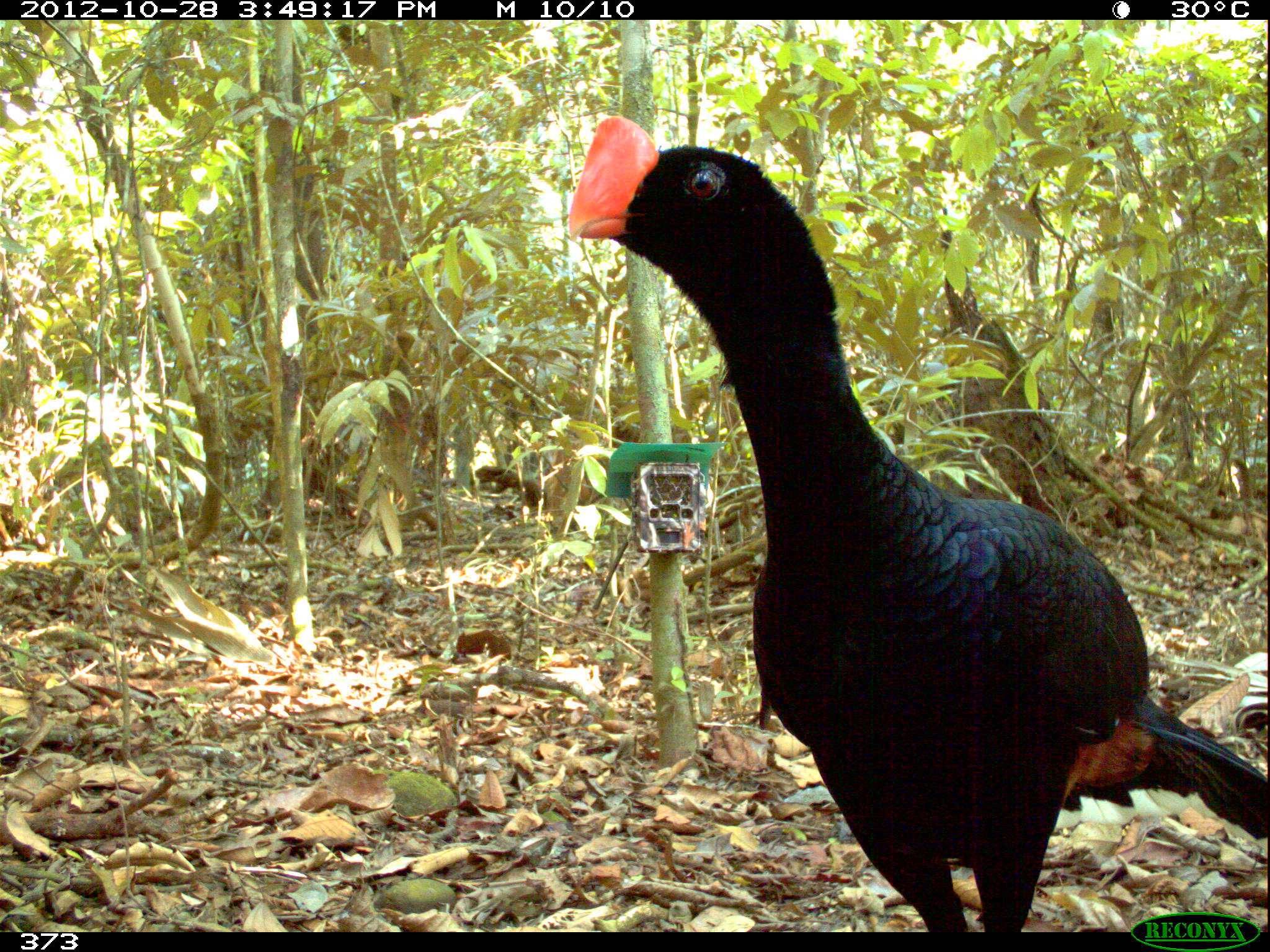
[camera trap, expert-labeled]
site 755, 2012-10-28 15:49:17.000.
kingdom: Animalia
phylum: Chordata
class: Aves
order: Galliformes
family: Cracidae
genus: Mitu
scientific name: Mitu tuberosum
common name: razor-billed curassow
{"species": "Mitu tuberosum (razor-billed curassow)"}